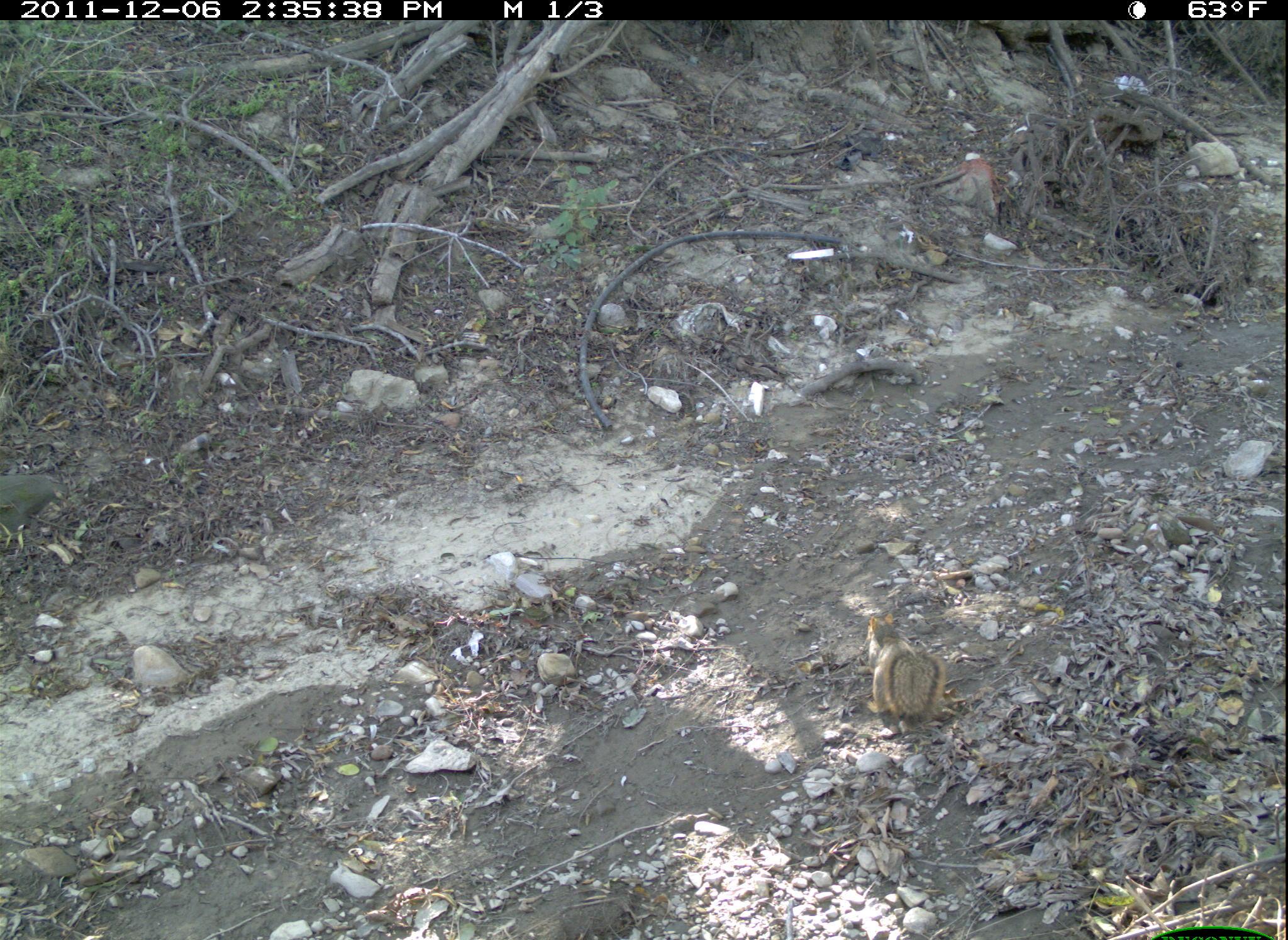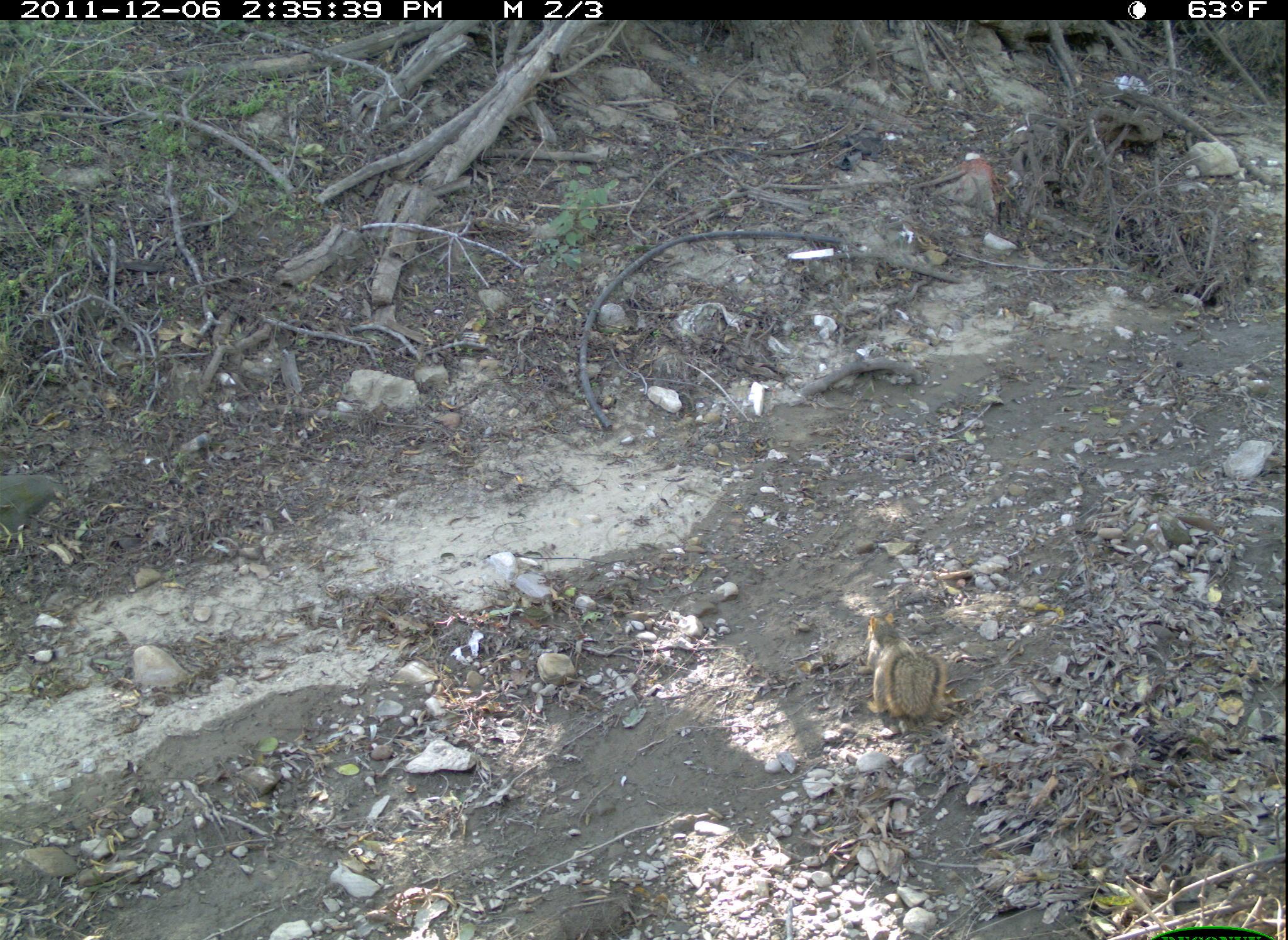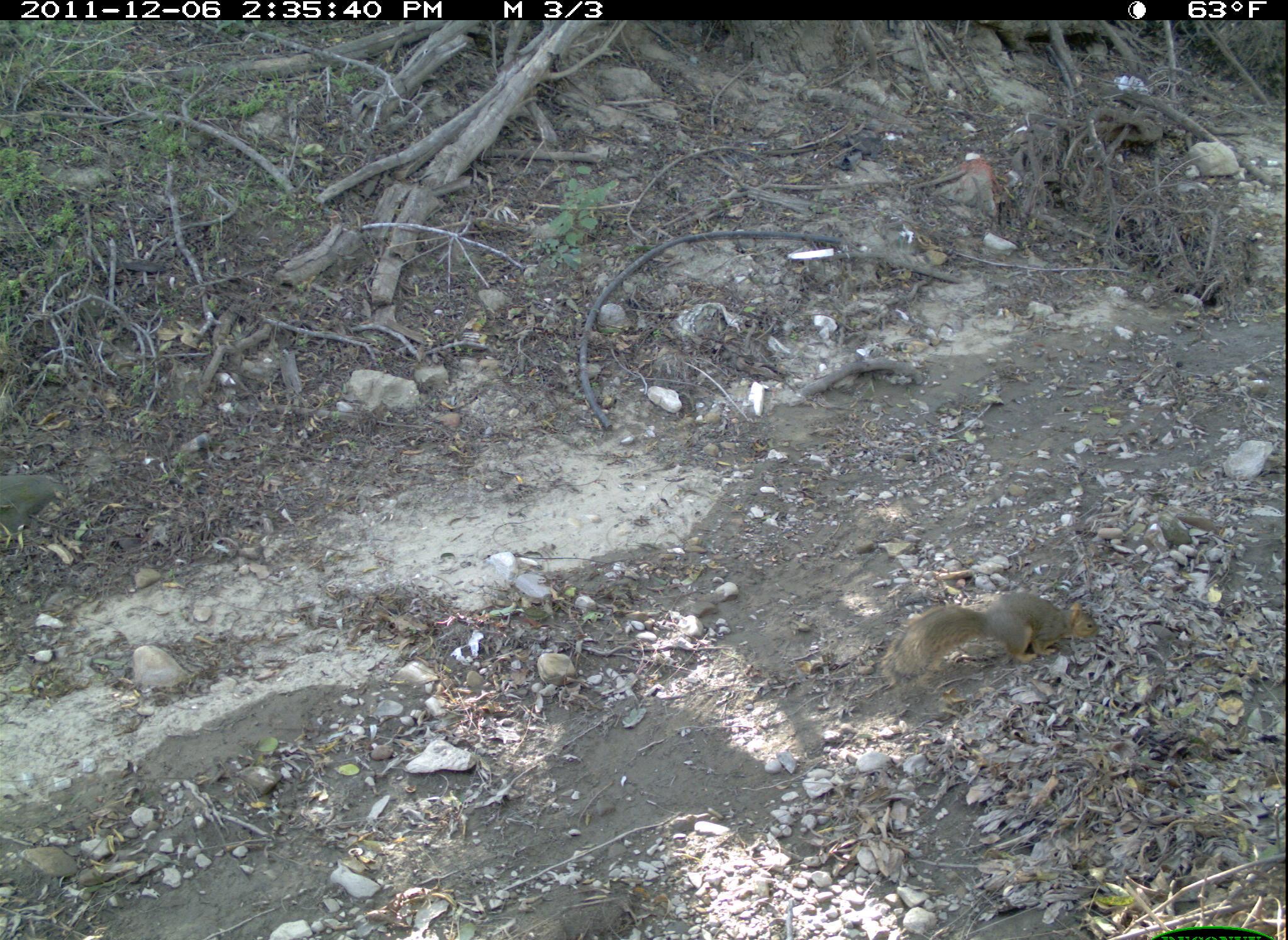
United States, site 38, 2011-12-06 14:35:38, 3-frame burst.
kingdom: Animalia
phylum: Chordata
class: Mammalia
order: Rodentia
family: Sciuridae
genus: Sciurus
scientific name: Sciurus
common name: squirrel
Squirrel (Sciurus).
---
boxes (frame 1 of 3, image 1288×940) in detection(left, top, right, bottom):
squirrel: detection(852, 602, 958, 747)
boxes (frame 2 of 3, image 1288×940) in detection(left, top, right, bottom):
squirrel: detection(852, 607, 961, 731)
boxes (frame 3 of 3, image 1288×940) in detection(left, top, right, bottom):
squirrel: detection(871, 593, 1100, 689)